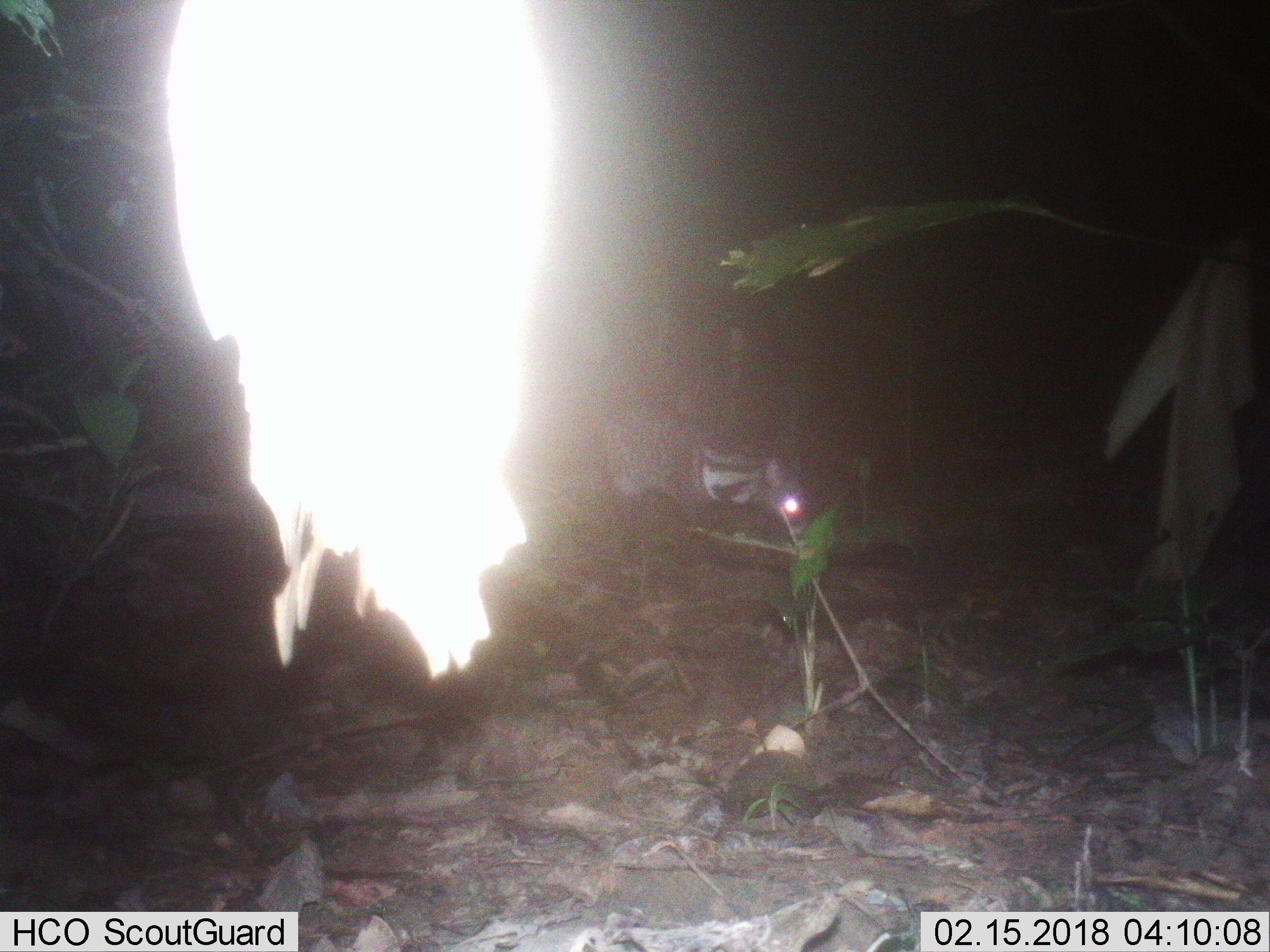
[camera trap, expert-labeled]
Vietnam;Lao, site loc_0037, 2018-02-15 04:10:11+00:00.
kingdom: Animalia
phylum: Chordata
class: Mammalia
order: Carnivora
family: Viverridae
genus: Viverra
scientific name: Viverra zibetha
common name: large indian civet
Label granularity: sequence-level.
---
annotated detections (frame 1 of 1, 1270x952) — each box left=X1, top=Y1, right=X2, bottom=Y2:
large indian civet: left=594, top=413, right=808, bottom=563